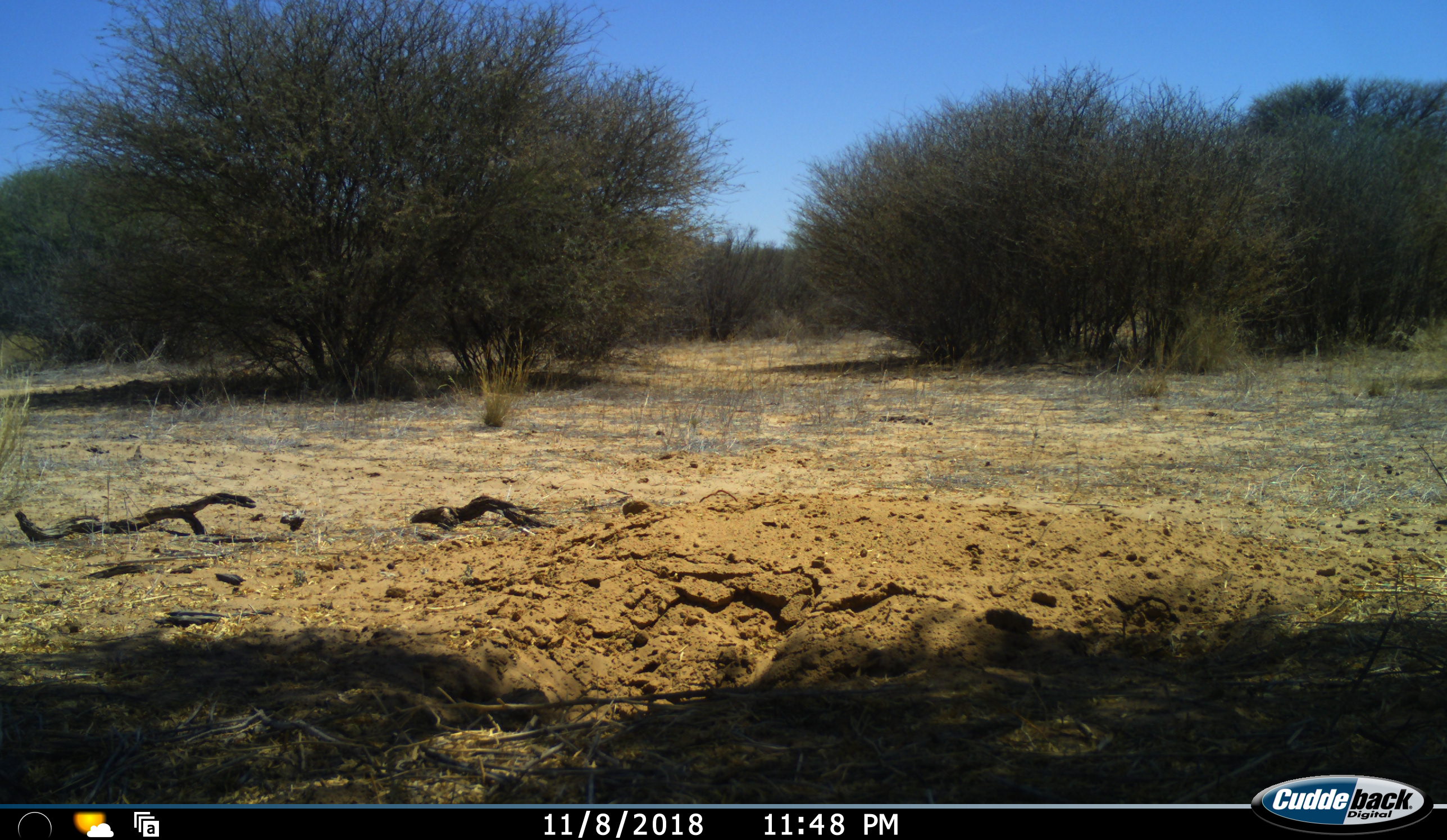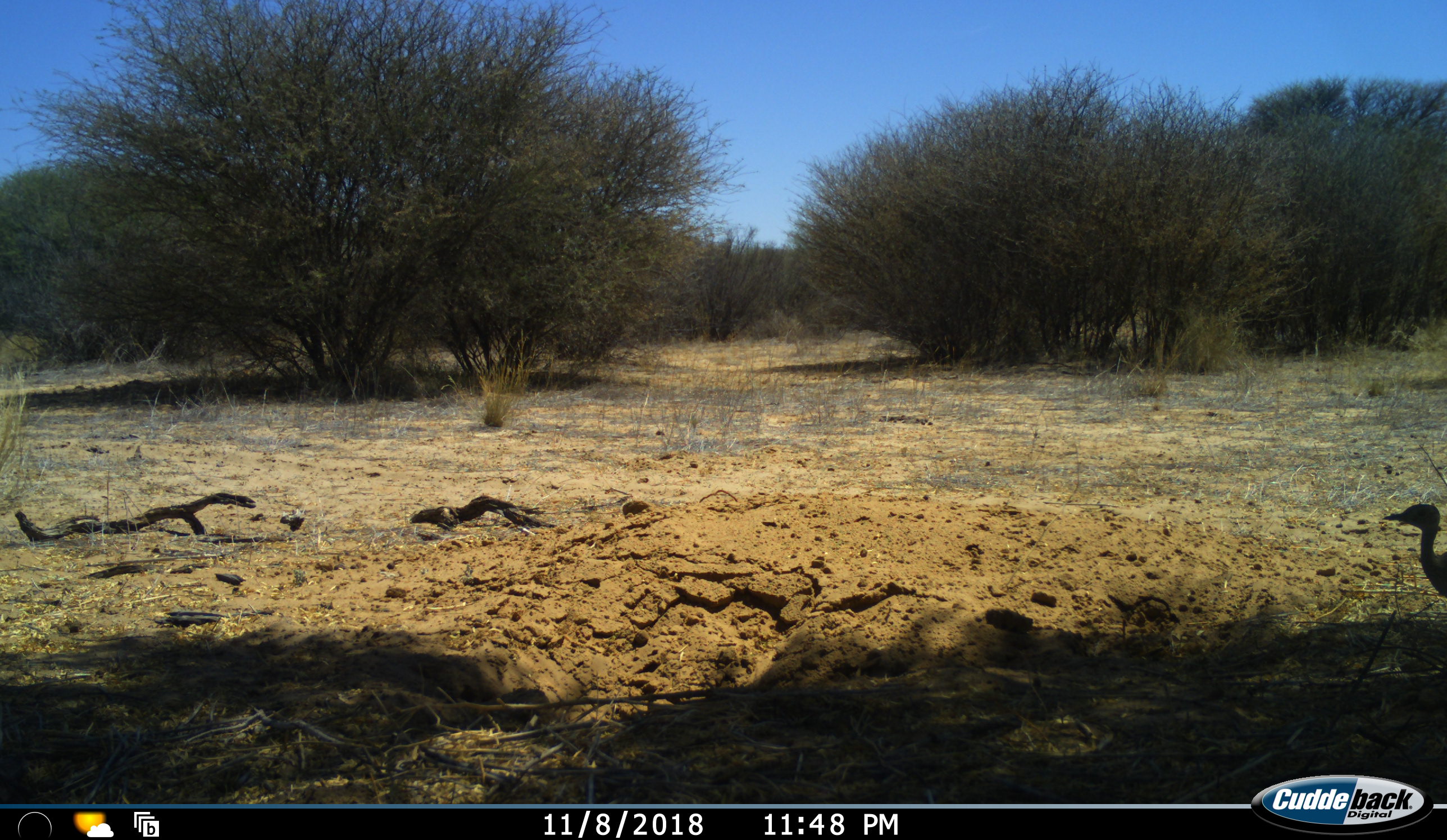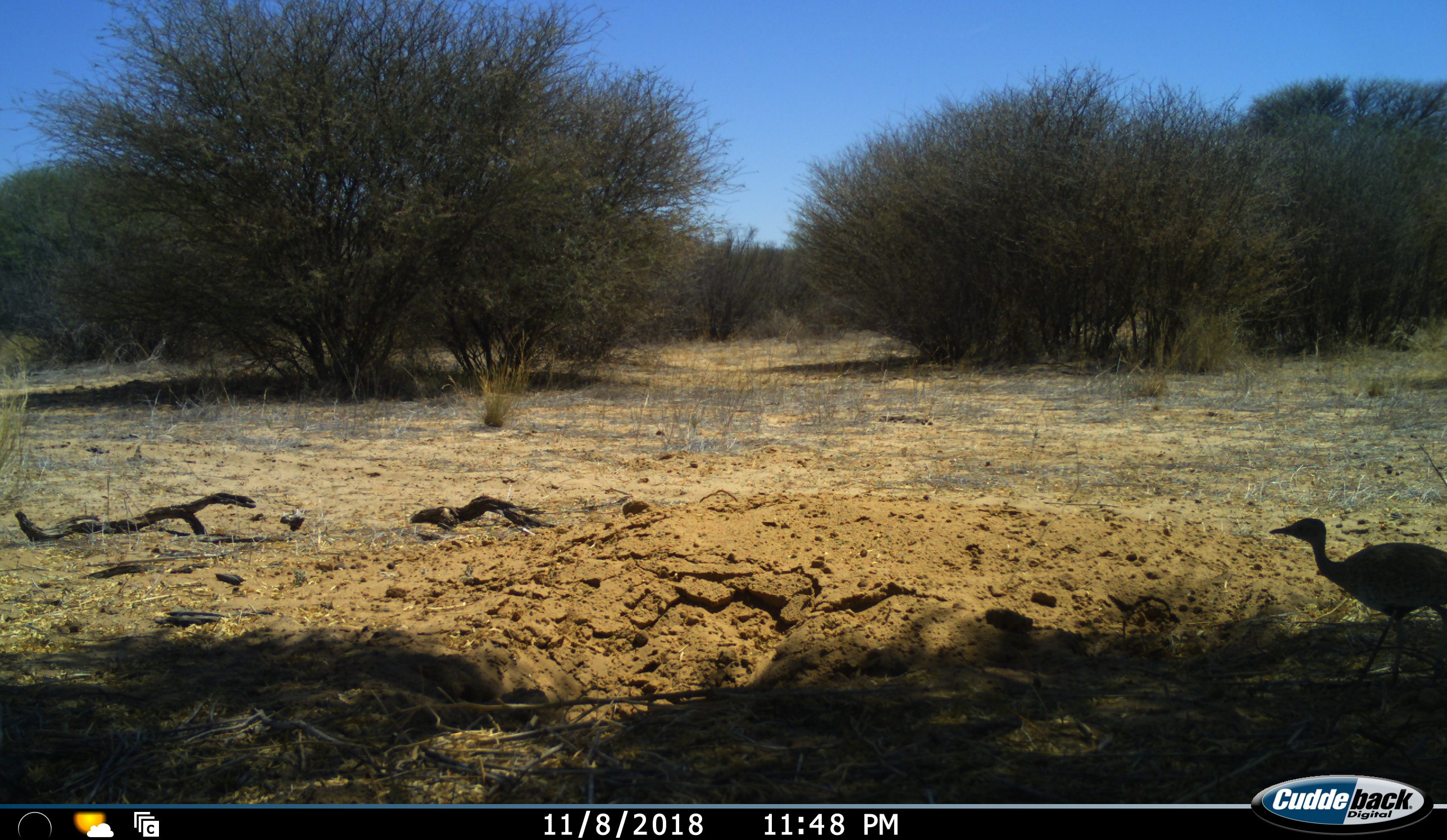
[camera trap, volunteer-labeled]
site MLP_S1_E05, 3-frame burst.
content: unidentified animal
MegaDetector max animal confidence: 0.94